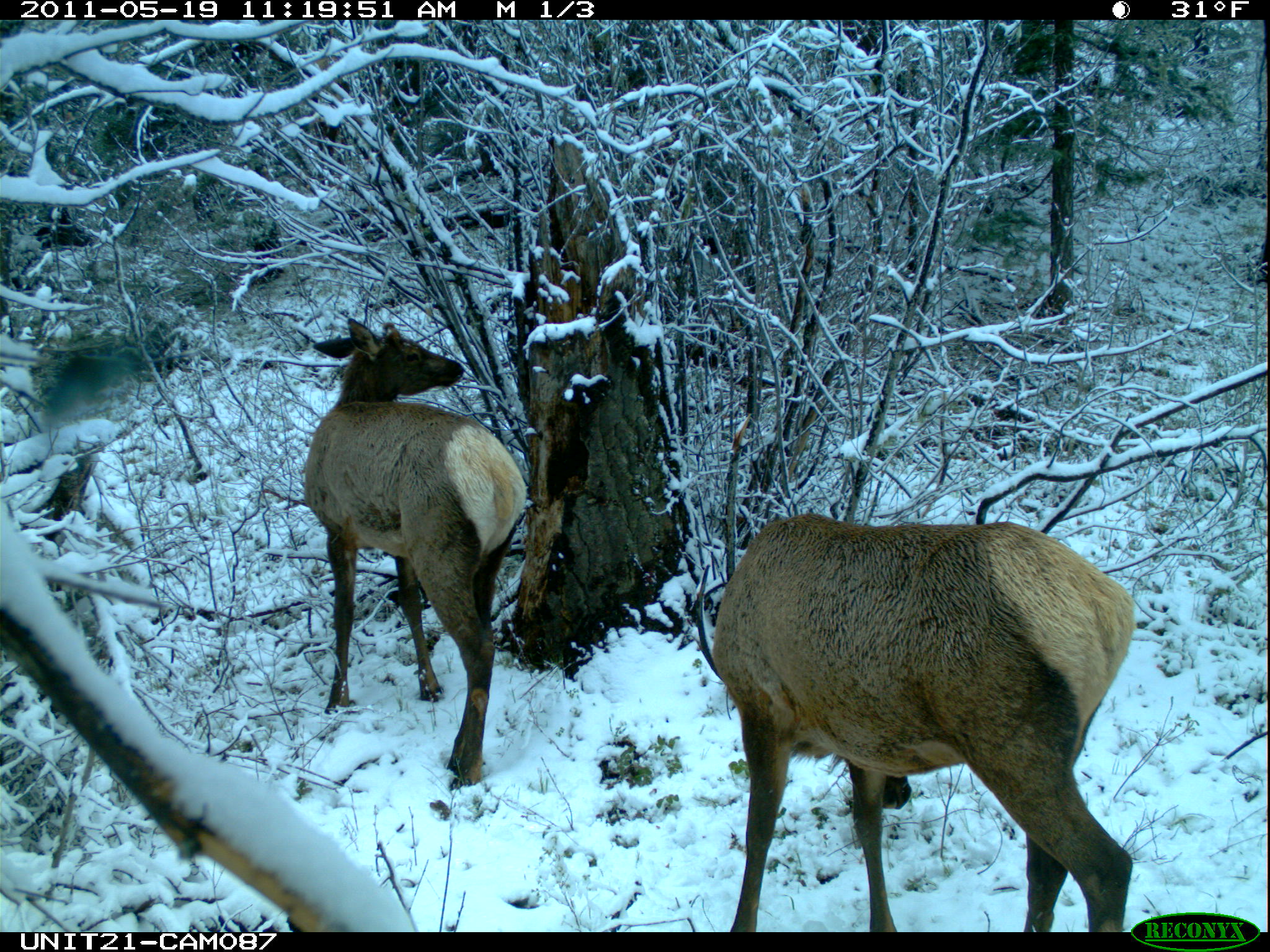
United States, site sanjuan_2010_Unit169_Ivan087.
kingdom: Animalia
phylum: Chordata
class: Mammalia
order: Artiodactyla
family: Cervidae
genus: Cervus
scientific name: Cervus elaphus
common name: red deer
Cervus elaphus (red deer).